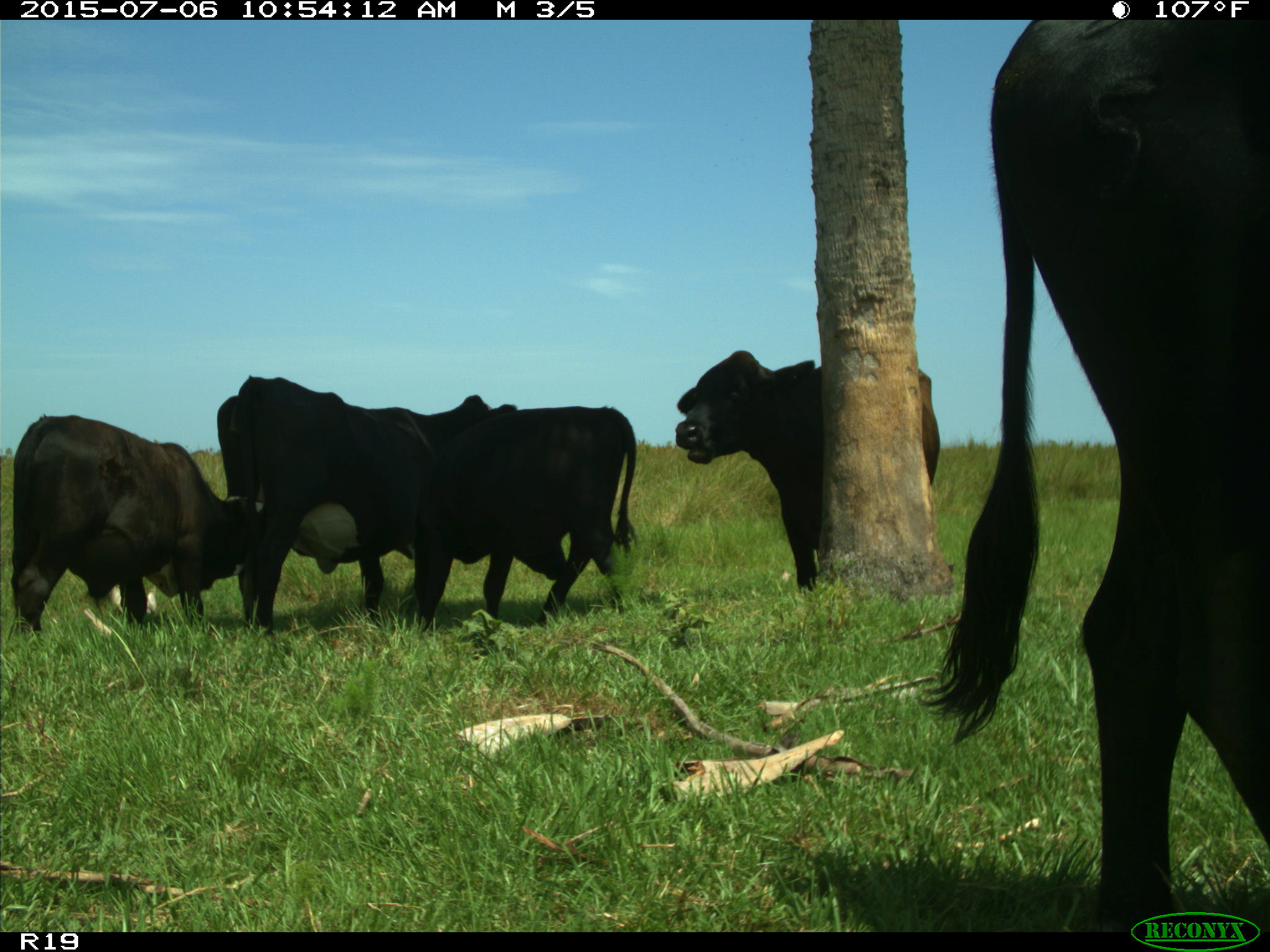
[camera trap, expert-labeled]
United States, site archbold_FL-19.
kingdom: Animalia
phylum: Chordata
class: Mammalia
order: Artiodactyla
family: Bovidae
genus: Bos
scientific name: Bos taurus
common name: domestic cow